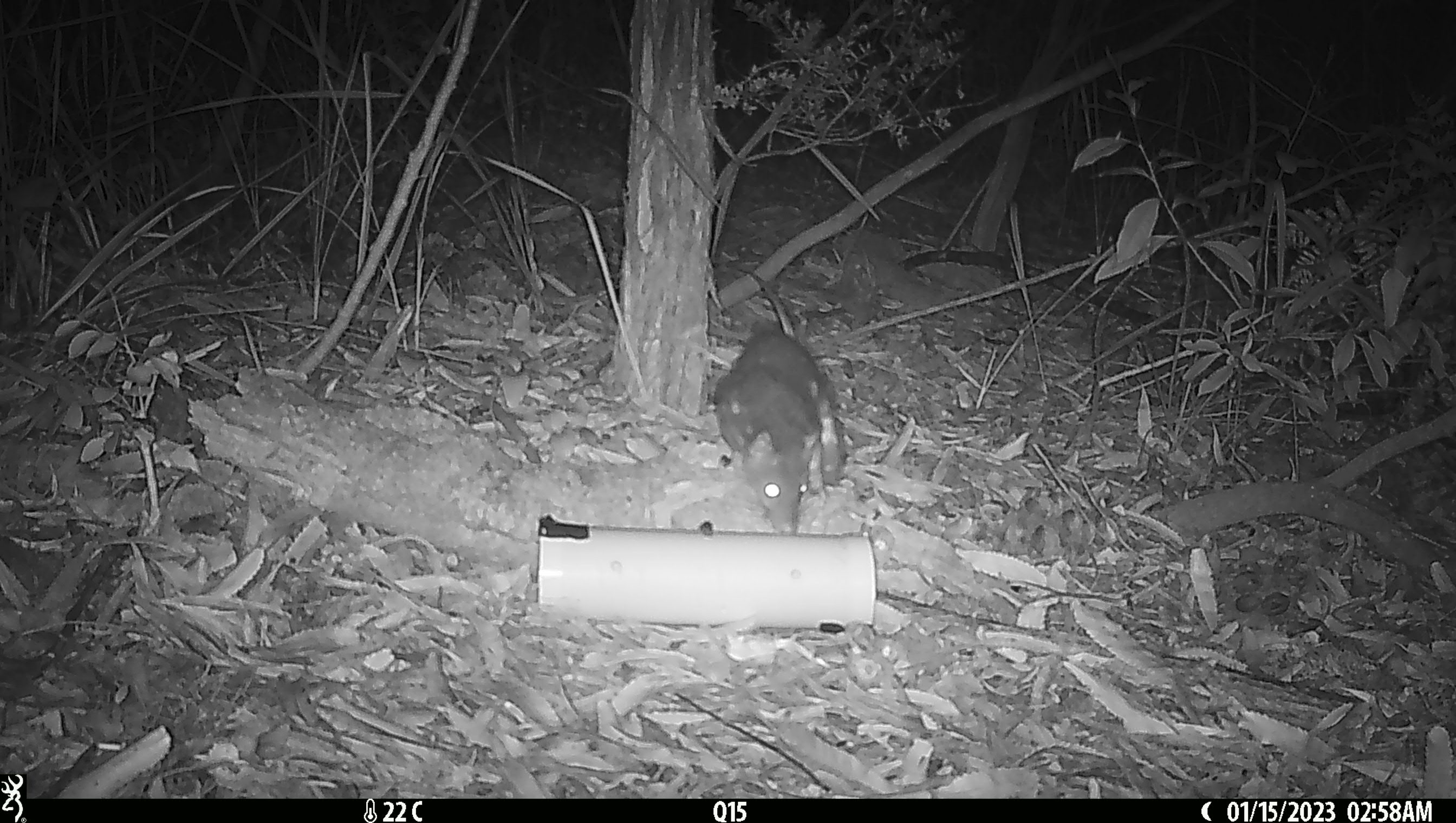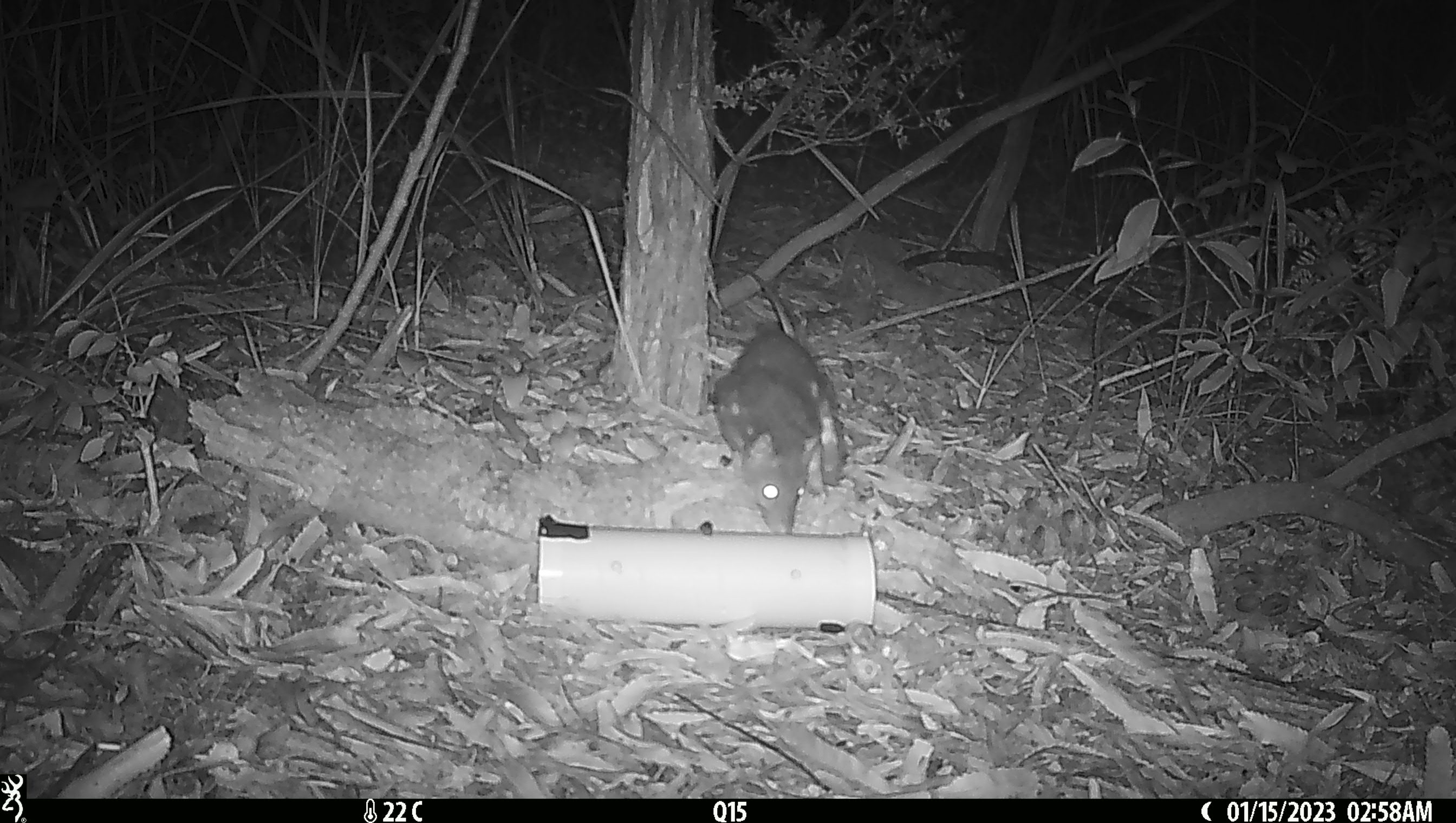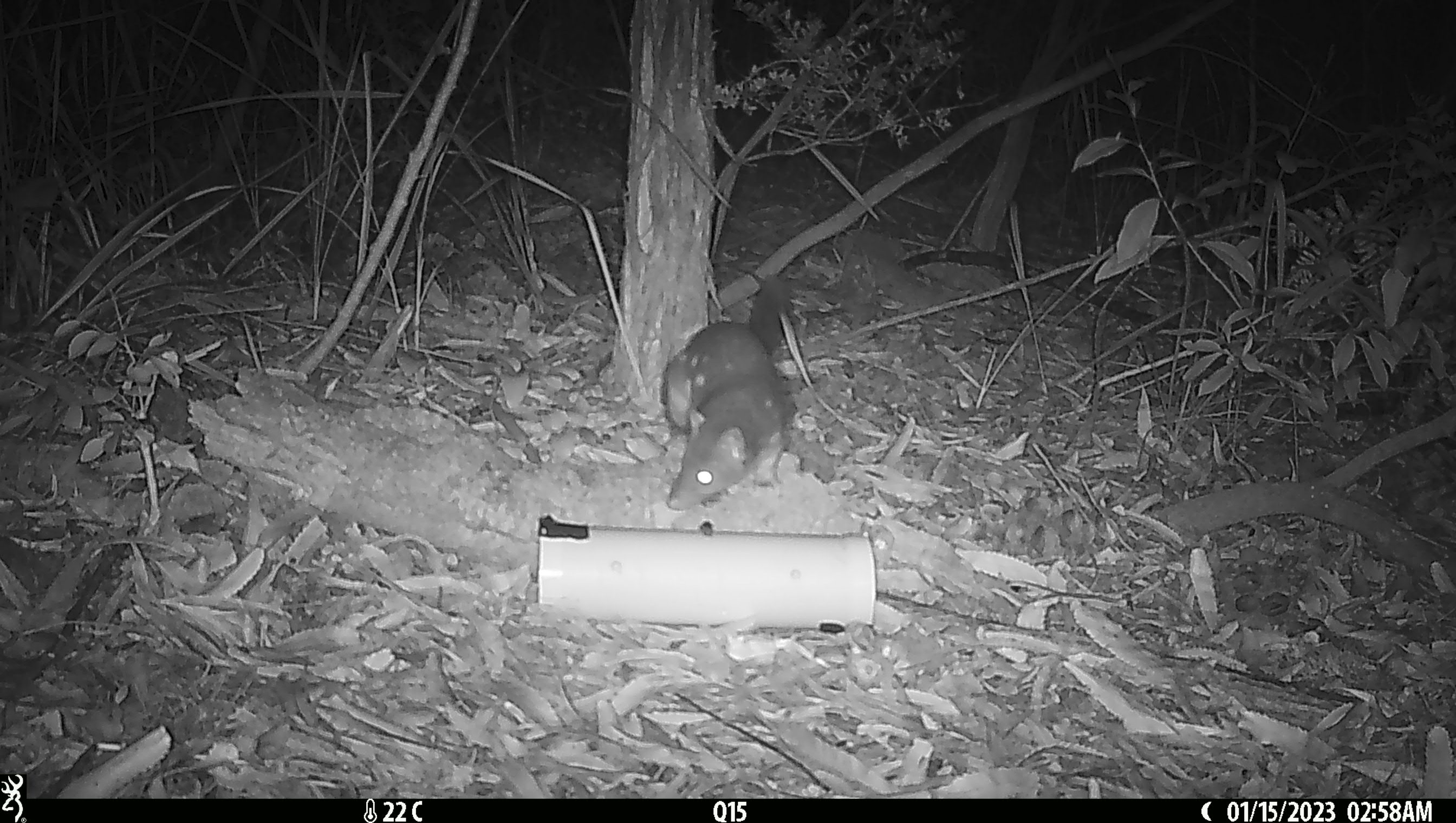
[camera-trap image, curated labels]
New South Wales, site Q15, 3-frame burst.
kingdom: Animalia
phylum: Chordata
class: Mammalia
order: Dasyuromorphia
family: Dasyuridae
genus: Dasyurus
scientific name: Dasyurus maculatus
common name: spotted-tailed quoll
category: quoll